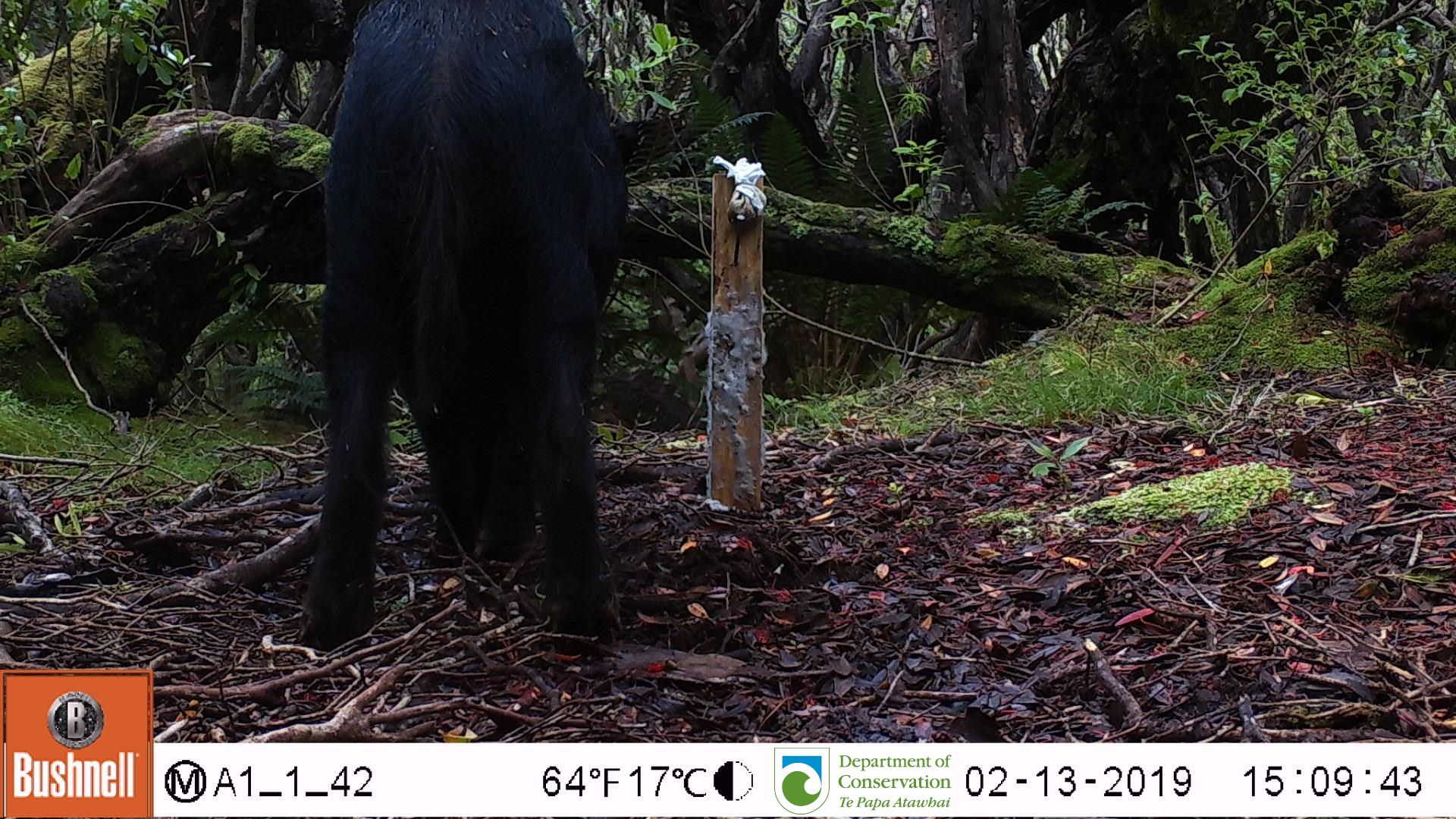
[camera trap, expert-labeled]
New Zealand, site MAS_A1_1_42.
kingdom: Animalia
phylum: Chordata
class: Mammalia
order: Artiodactyla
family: Suidae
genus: Sus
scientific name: Sus scrofa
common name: pig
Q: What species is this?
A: Pig (Sus scrofa).